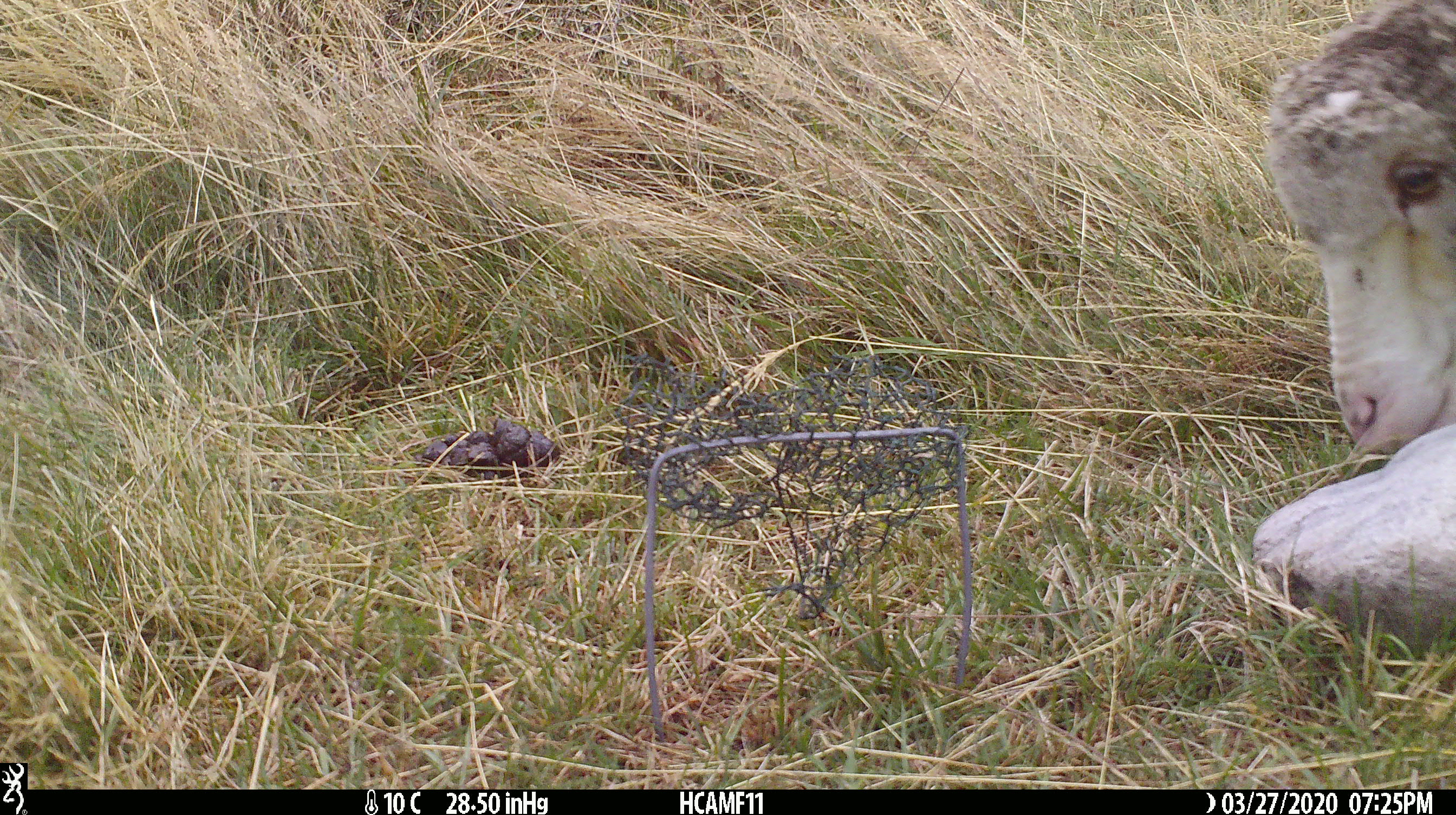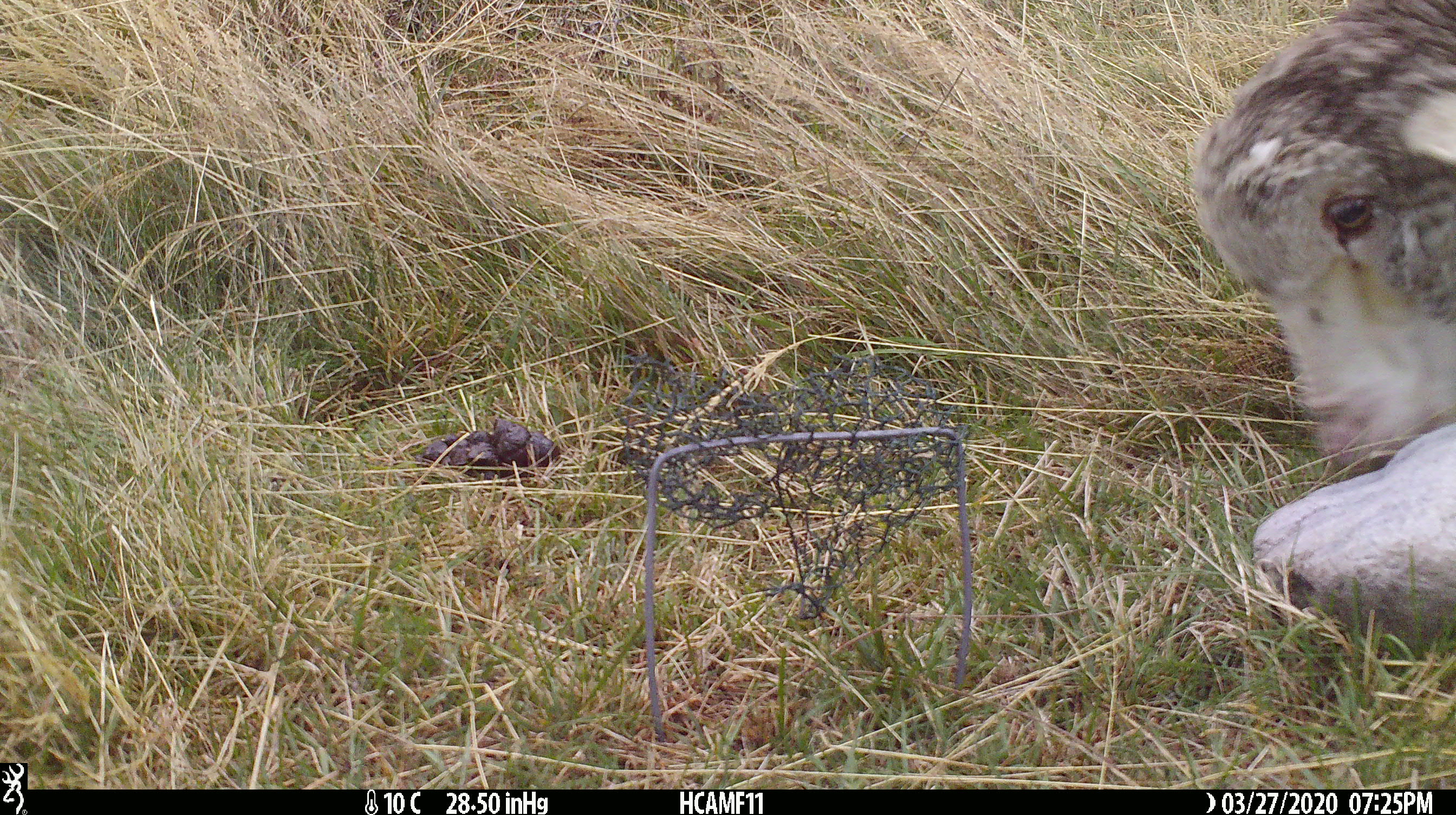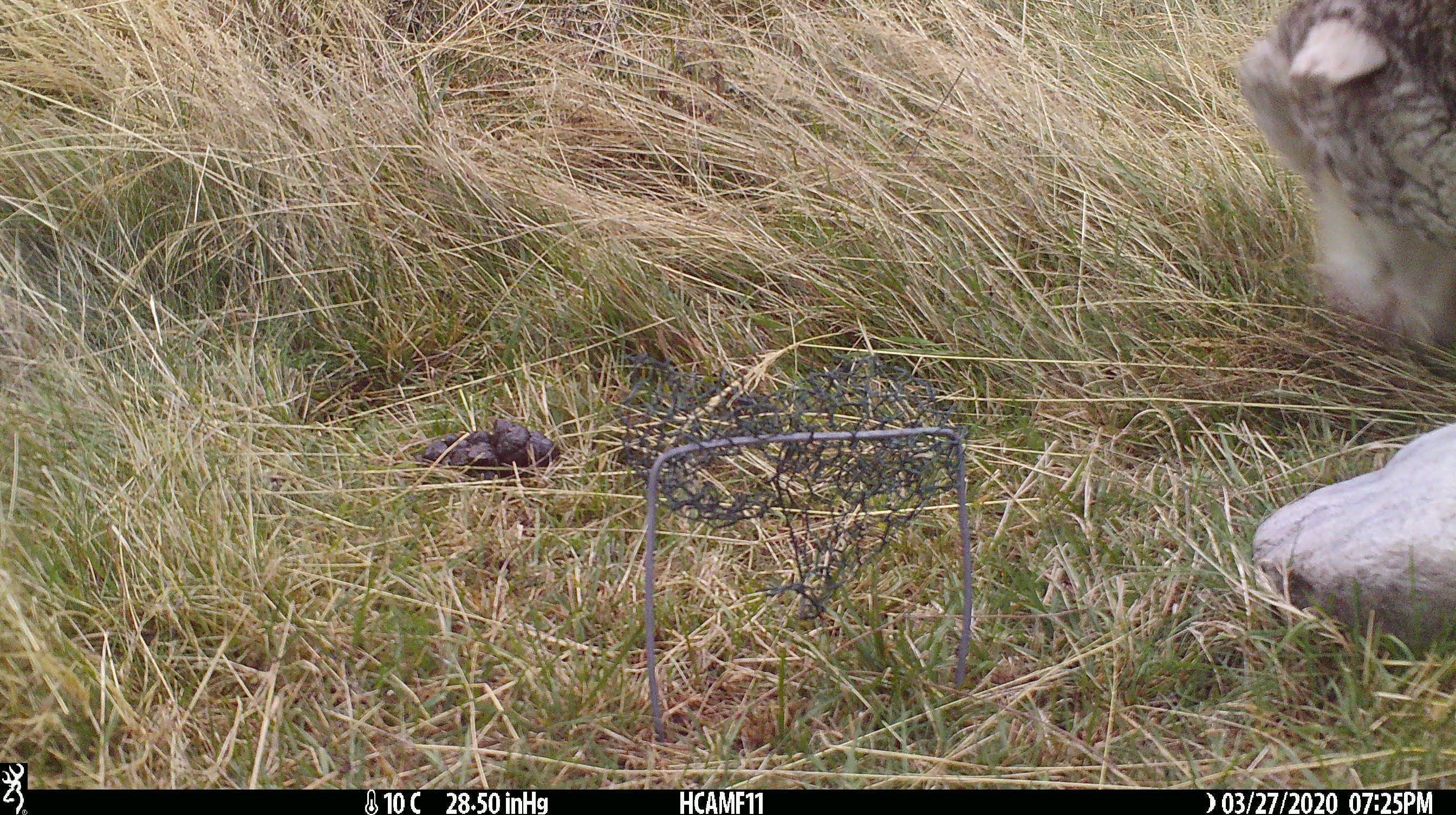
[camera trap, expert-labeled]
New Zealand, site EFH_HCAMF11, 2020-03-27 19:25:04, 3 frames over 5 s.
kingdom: Animalia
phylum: Chordata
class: Mammalia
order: Artiodactyla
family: Bovidae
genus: Ovis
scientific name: Ovis aries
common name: domestic sheep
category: sheep